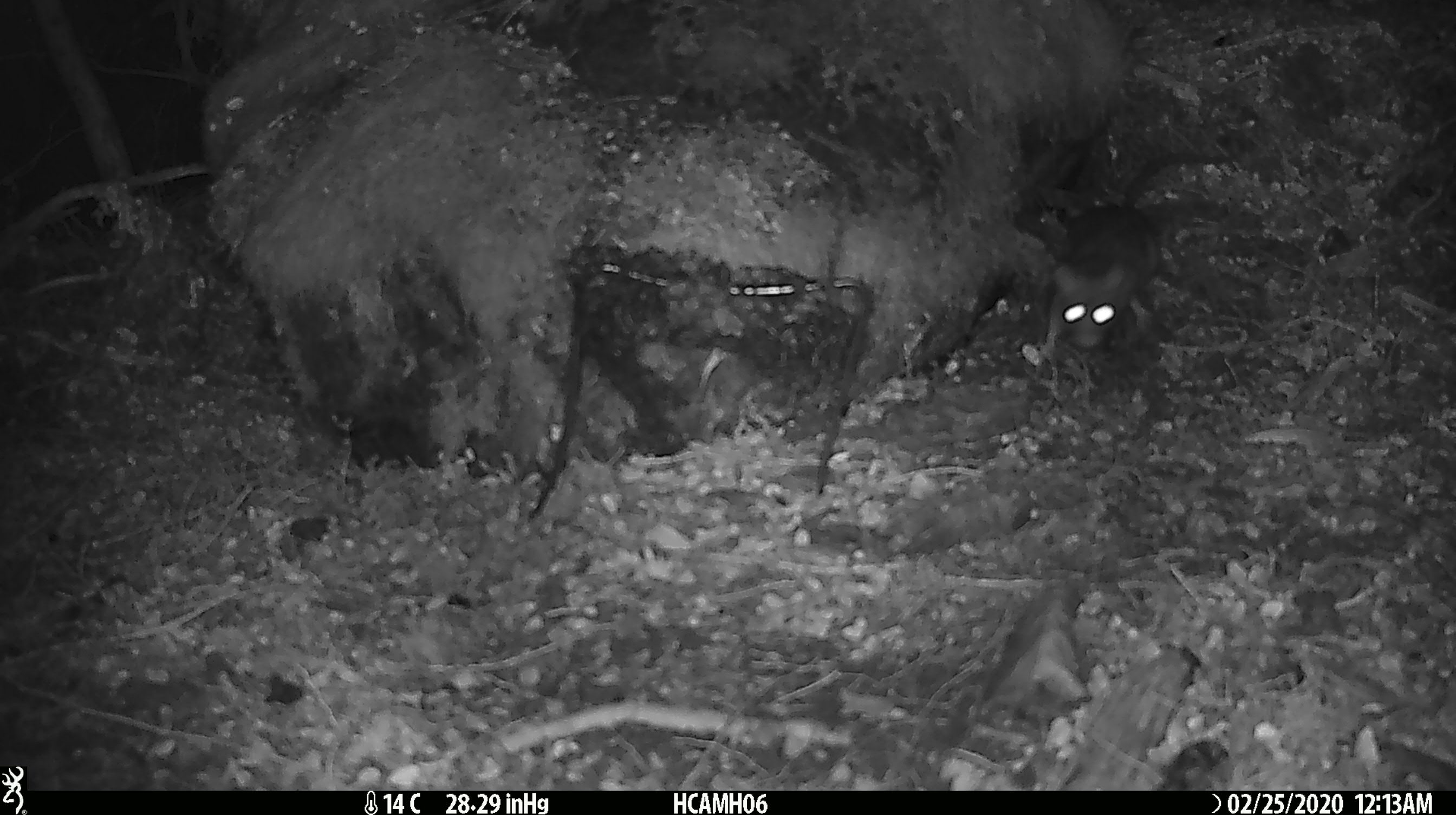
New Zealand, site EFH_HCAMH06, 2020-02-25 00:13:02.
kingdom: Animalia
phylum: Chordata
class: Mammalia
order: Rodentia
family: Muridae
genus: Rattus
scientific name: Rattus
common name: rat